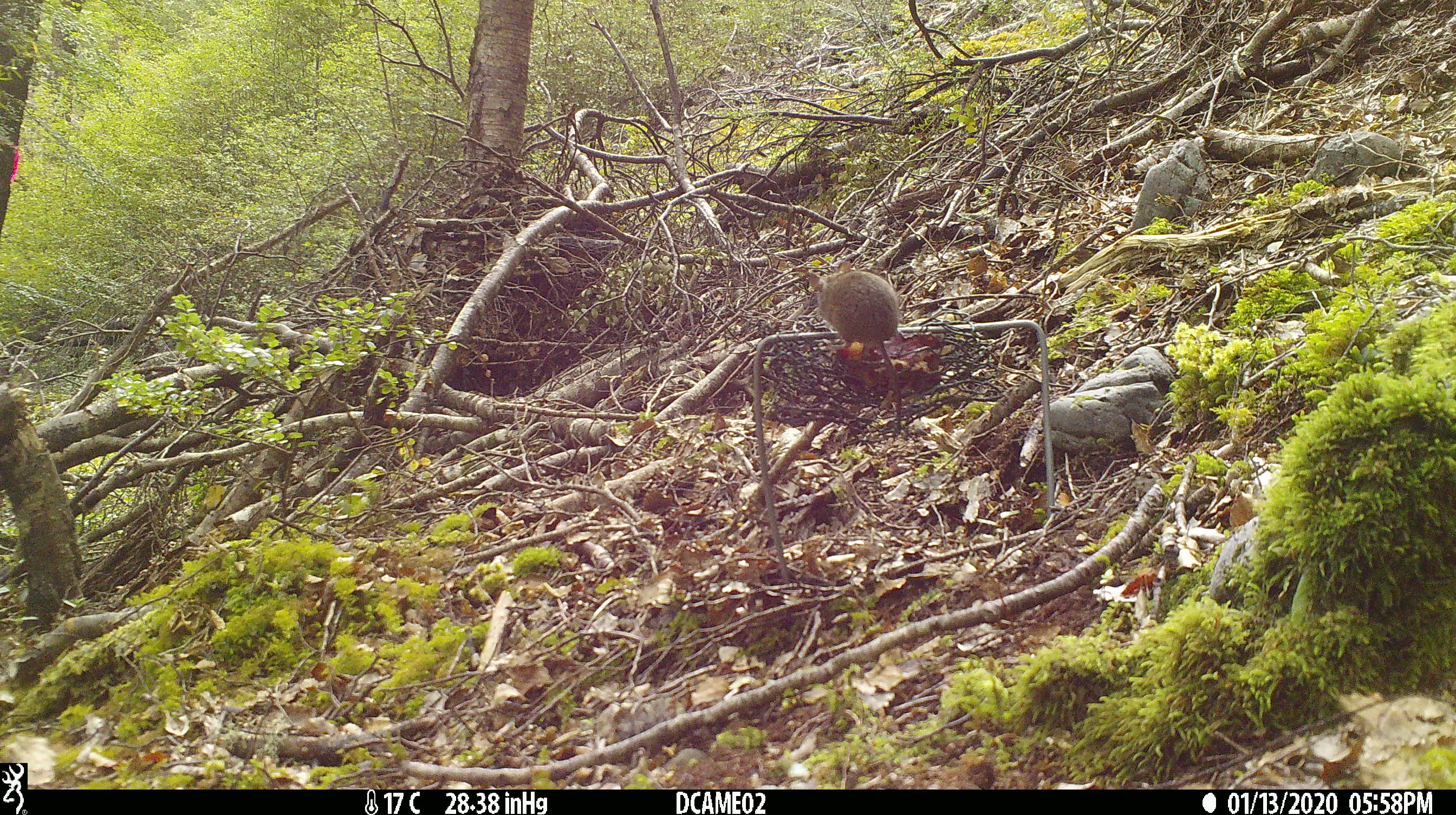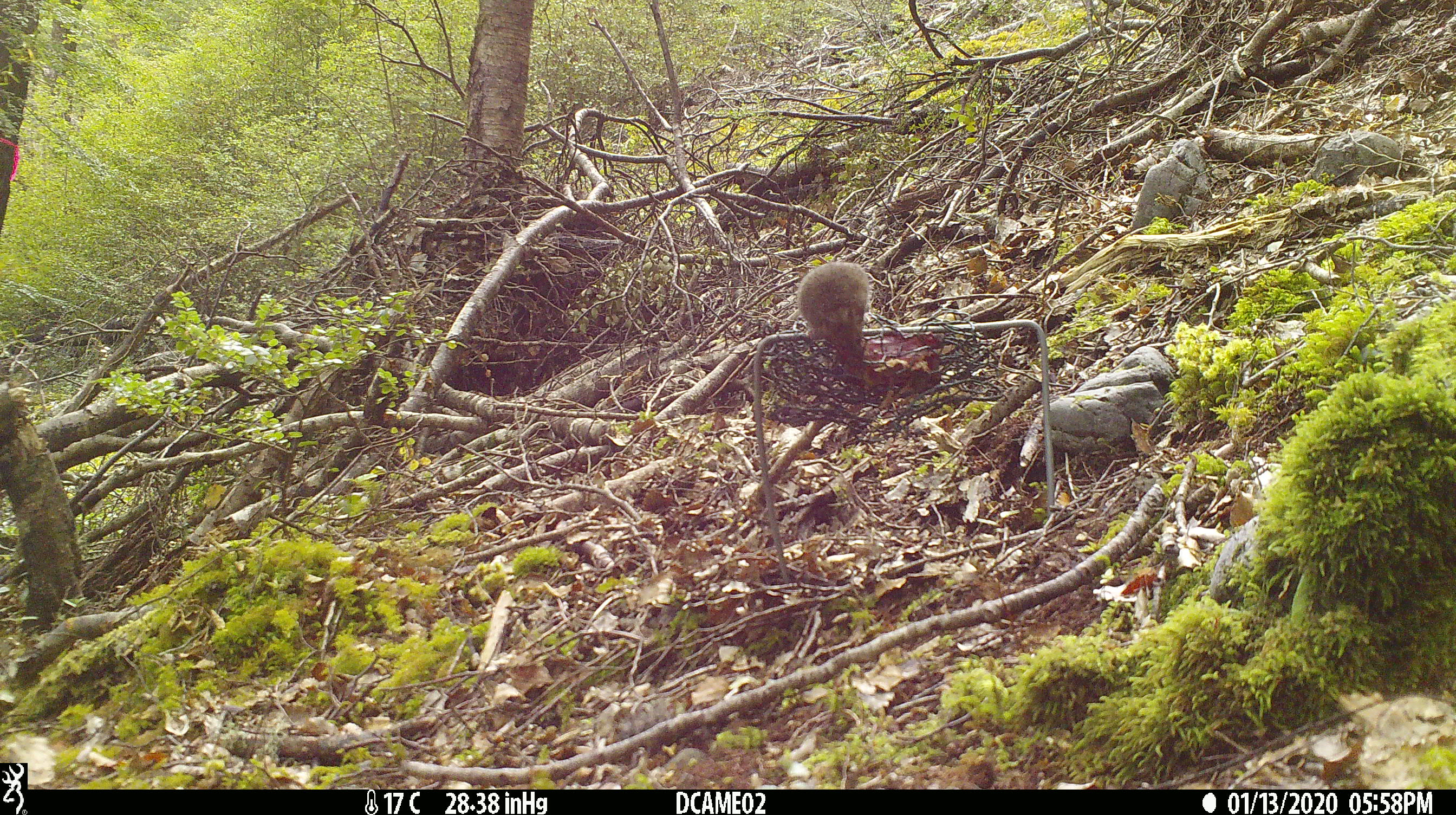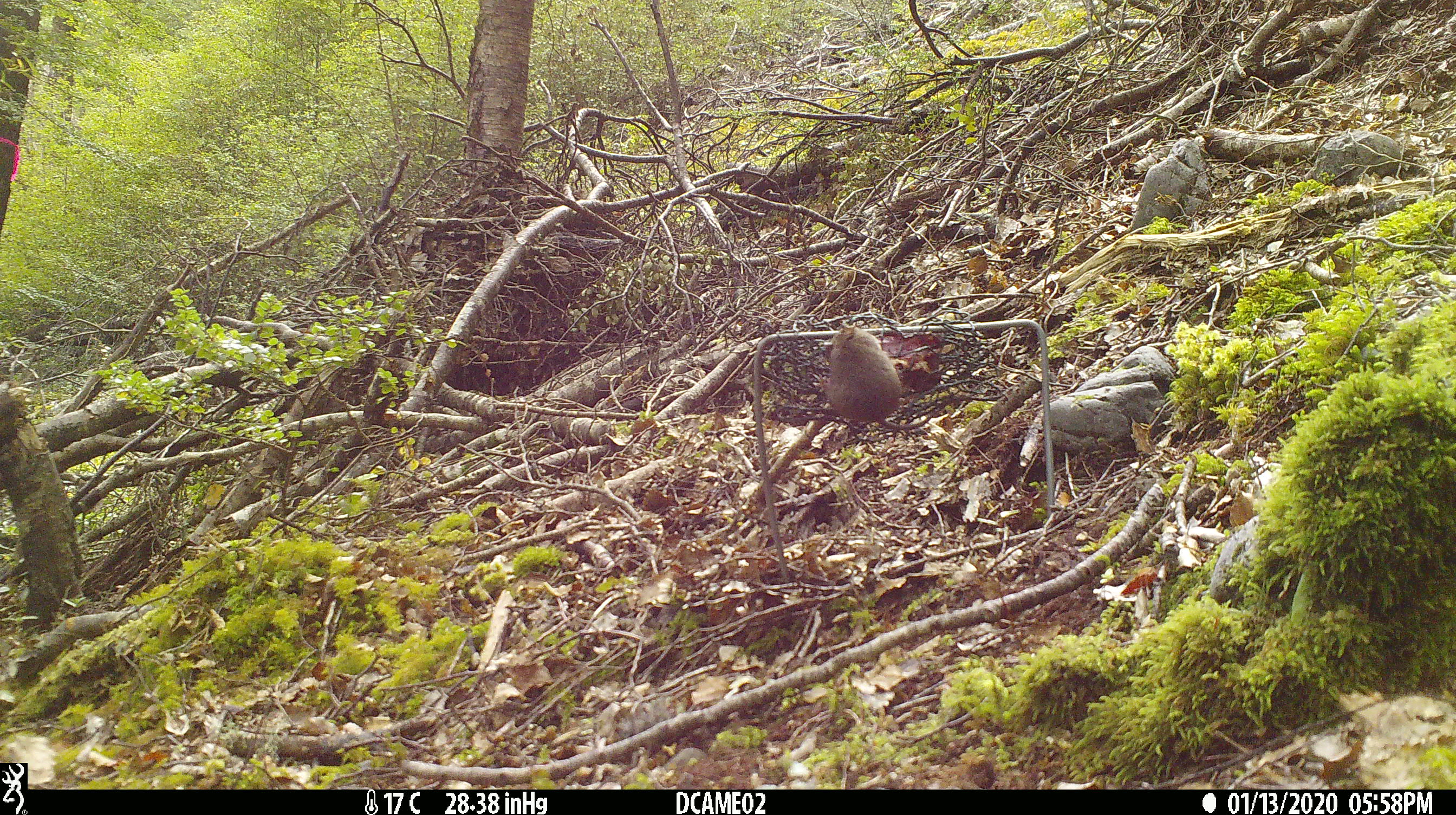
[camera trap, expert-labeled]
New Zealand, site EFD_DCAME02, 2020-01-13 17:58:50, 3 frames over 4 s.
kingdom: Animalia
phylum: Chordata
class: Mammalia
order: Rodentia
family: Muridae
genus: Mus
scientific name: Mus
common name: mouse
Mouse (Mus).